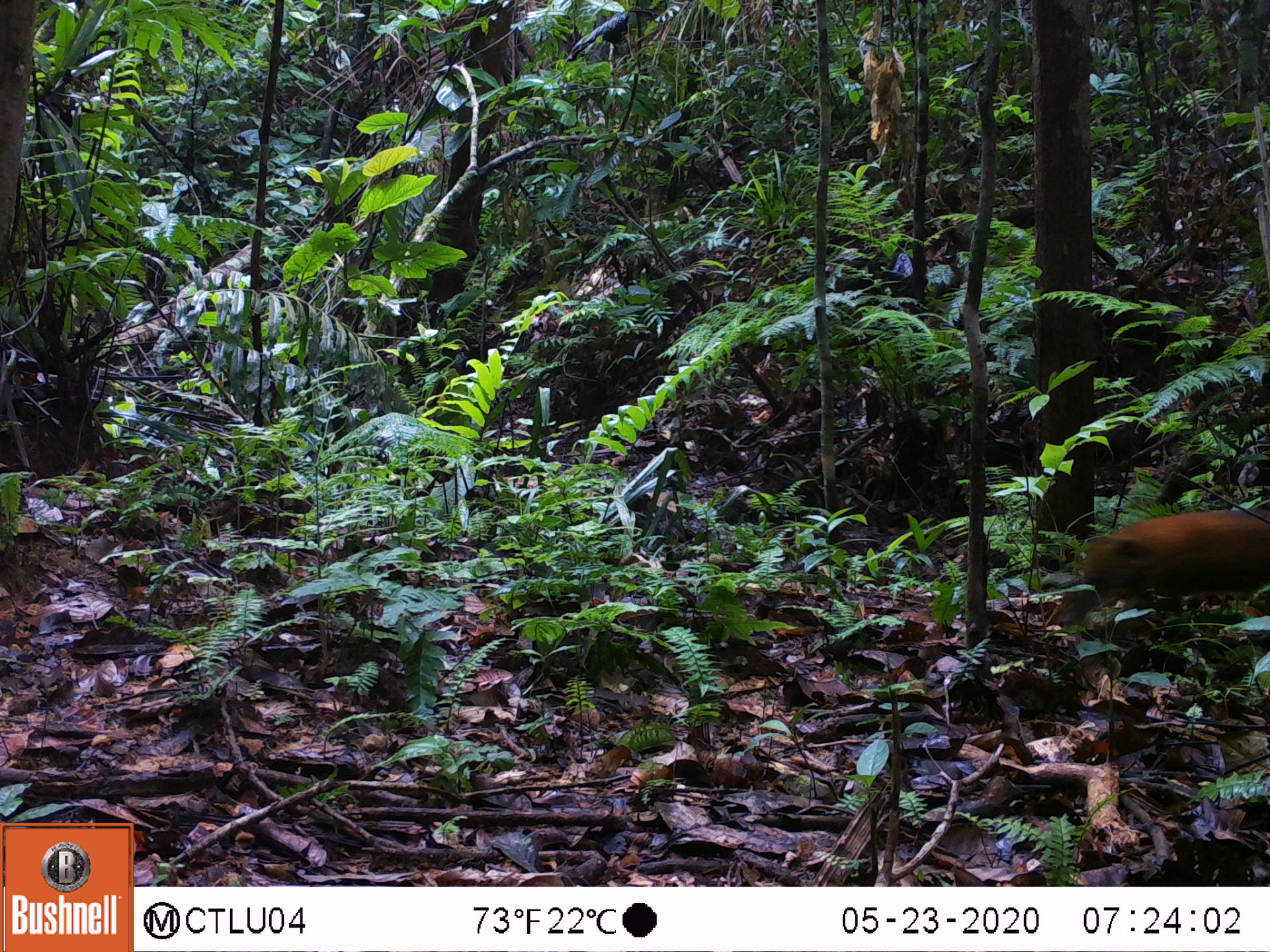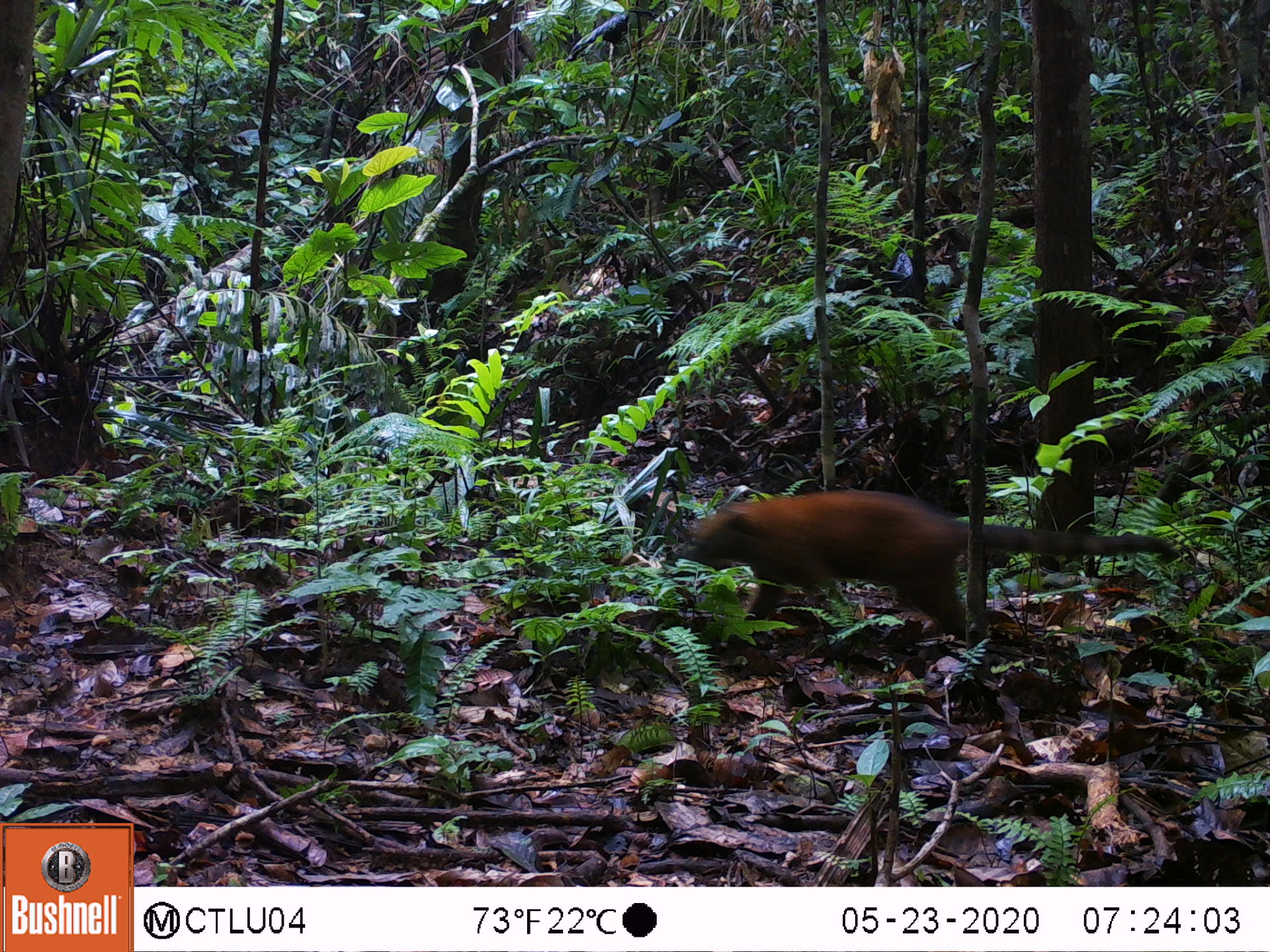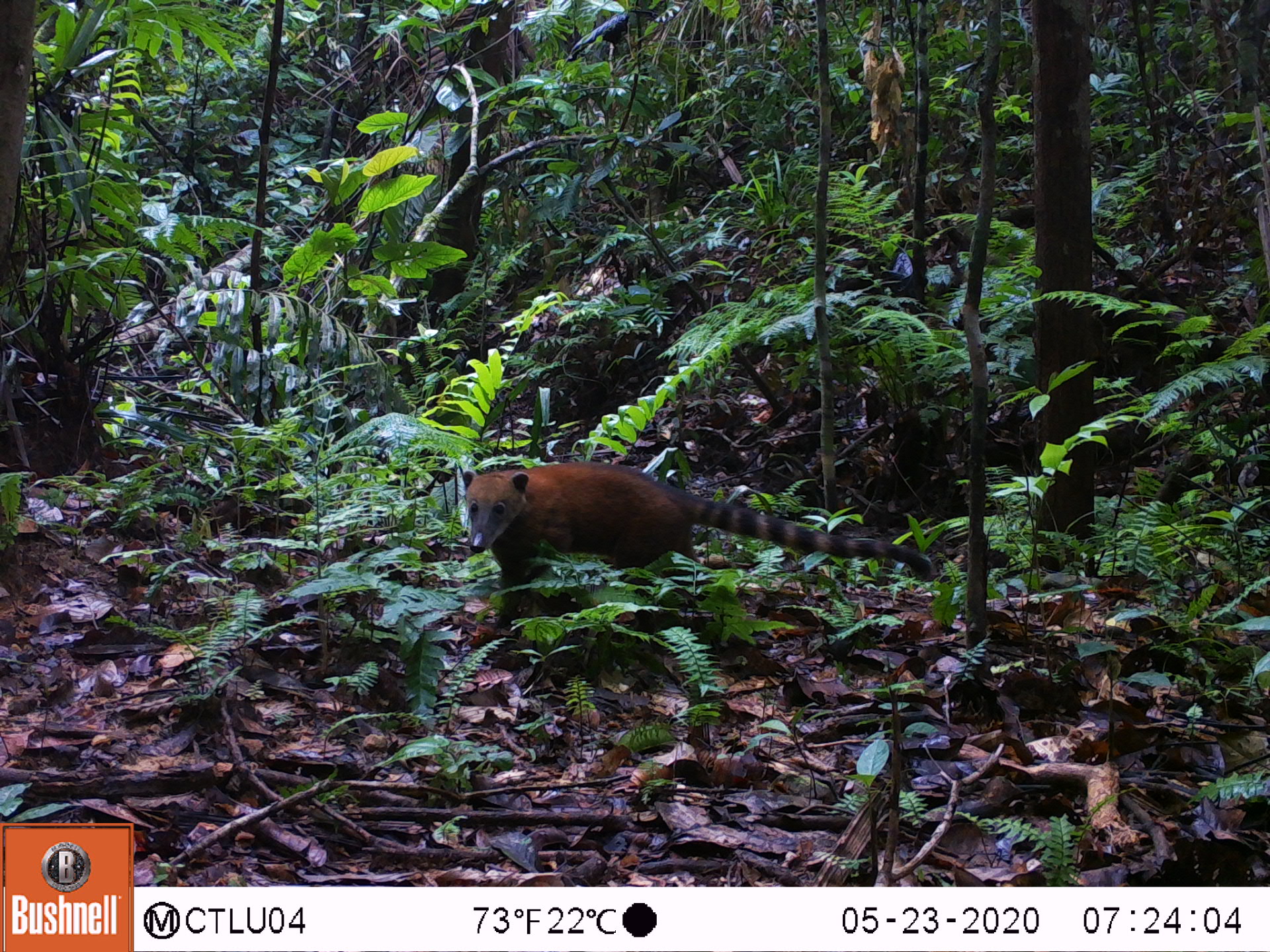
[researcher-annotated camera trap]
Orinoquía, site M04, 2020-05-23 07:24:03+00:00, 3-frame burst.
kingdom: Animalia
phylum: Chordata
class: Mammalia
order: Carnivora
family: Procyonidae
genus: Nasua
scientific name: Nasua nasua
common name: south american coati